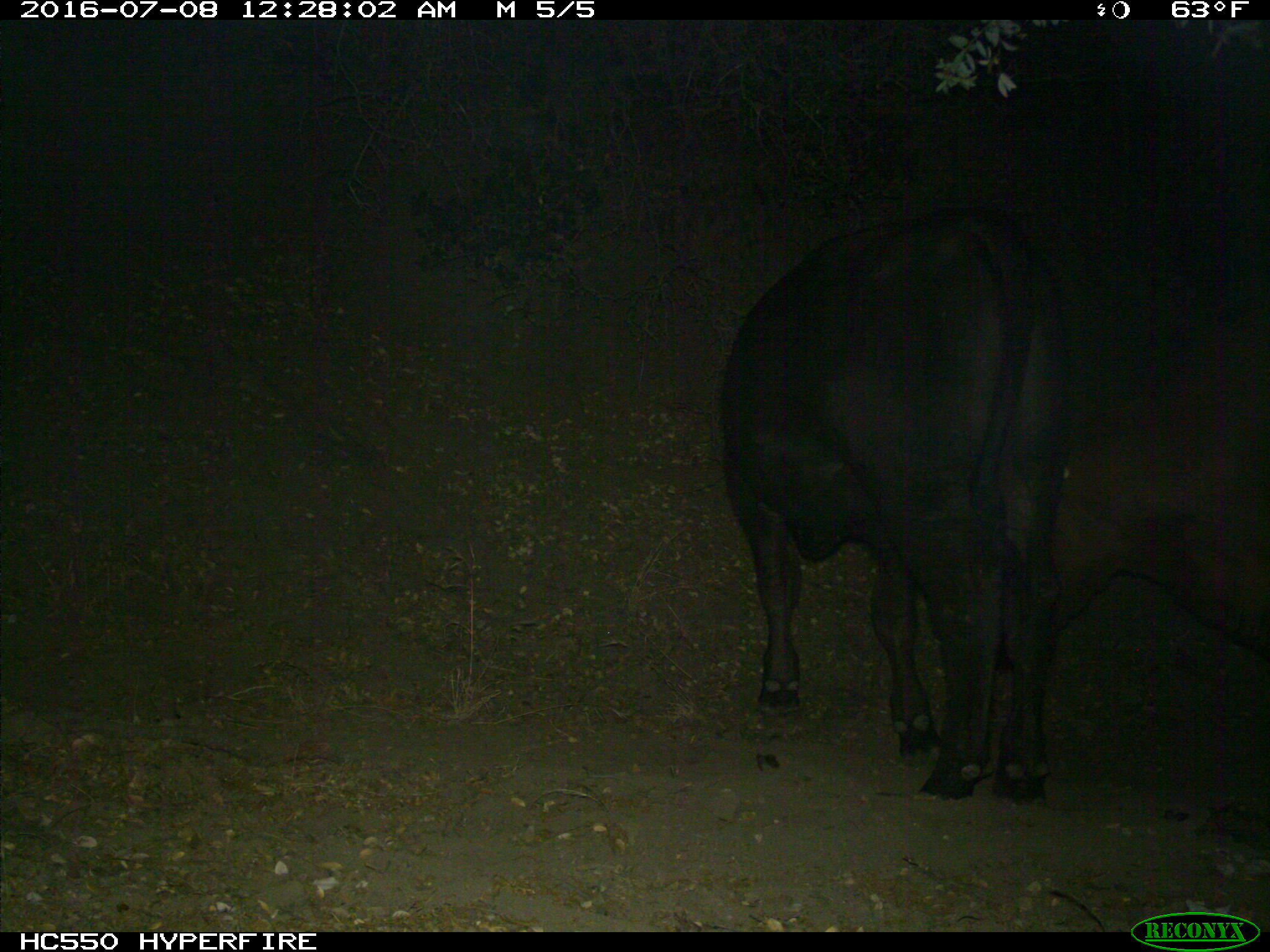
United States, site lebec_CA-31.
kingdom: Animalia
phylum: Chordata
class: Mammalia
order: Artiodactyla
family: Bovidae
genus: Bos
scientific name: Bos taurus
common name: domestic cow